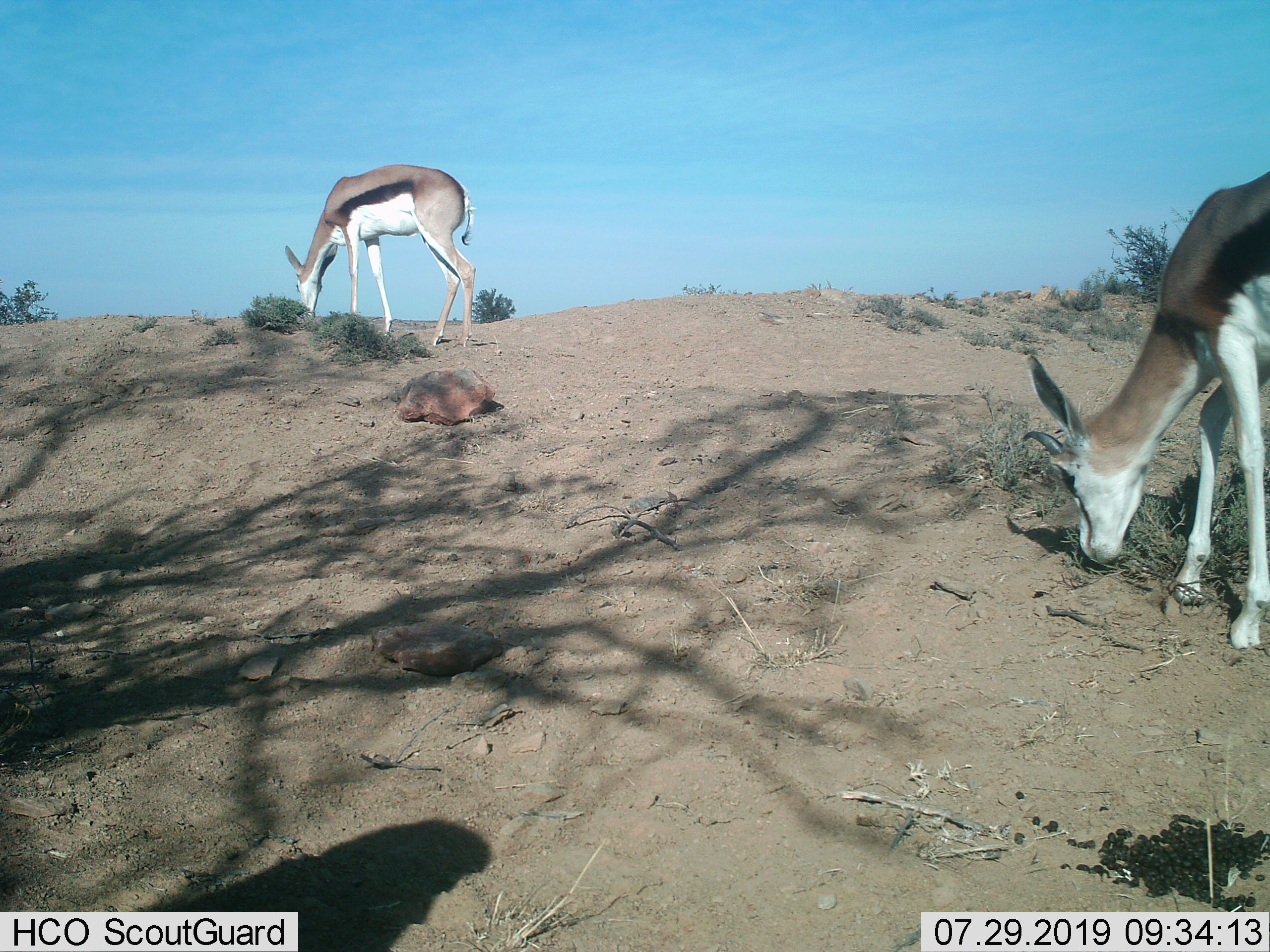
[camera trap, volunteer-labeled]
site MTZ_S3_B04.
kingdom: Animalia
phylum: Chordata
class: Mammalia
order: Artiodactyla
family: Bovidae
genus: Antidorcas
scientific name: Antidorcas marsupialis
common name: springbok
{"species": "springbok (Antidorcas marsupialis)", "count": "2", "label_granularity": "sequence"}